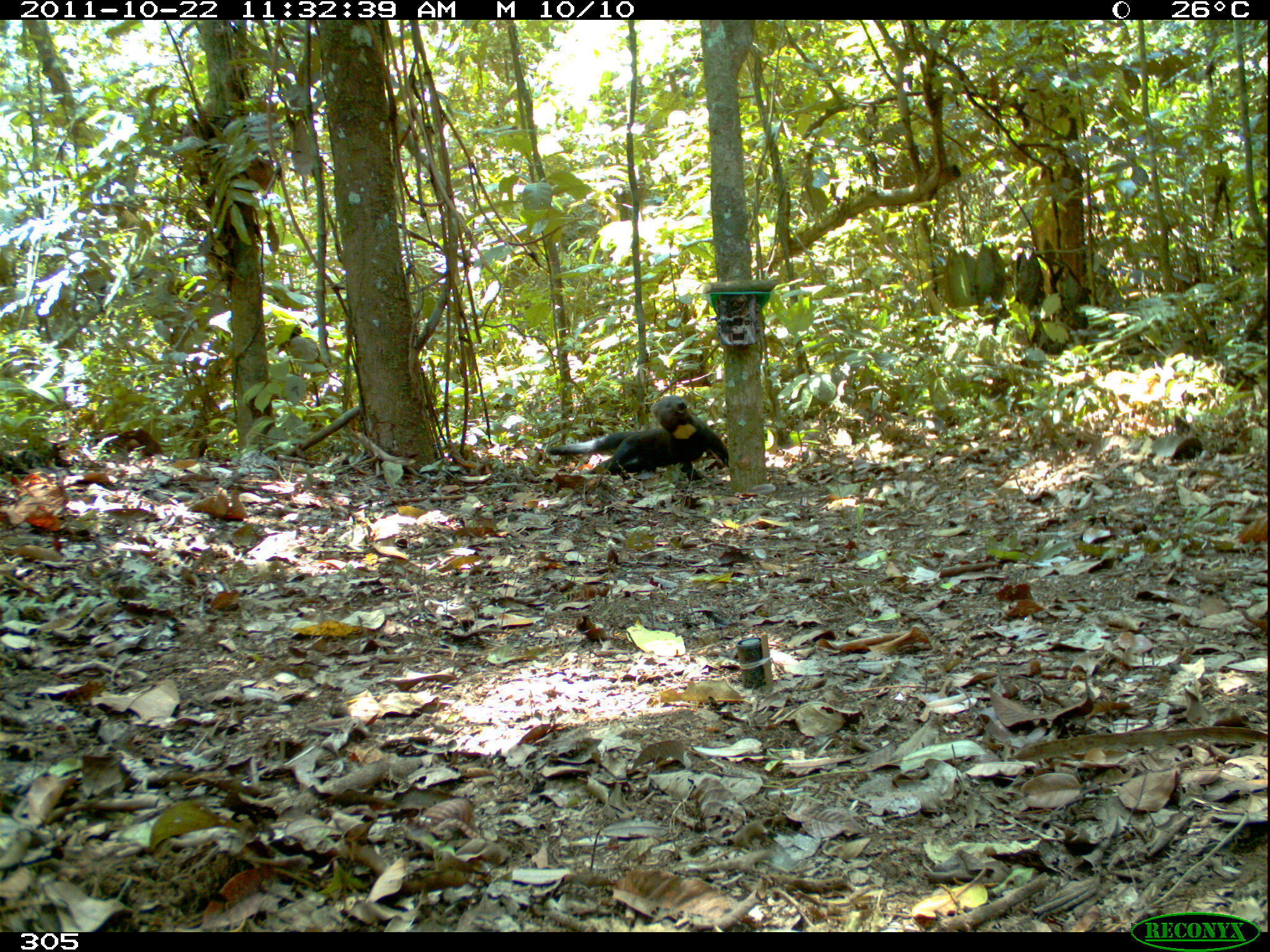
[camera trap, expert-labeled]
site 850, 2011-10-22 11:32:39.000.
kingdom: Animalia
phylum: Chordata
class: Mammalia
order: Carnivora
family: Mustelidae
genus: Eira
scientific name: Eira barbara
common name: tayra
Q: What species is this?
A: Eira barbara (tayra).